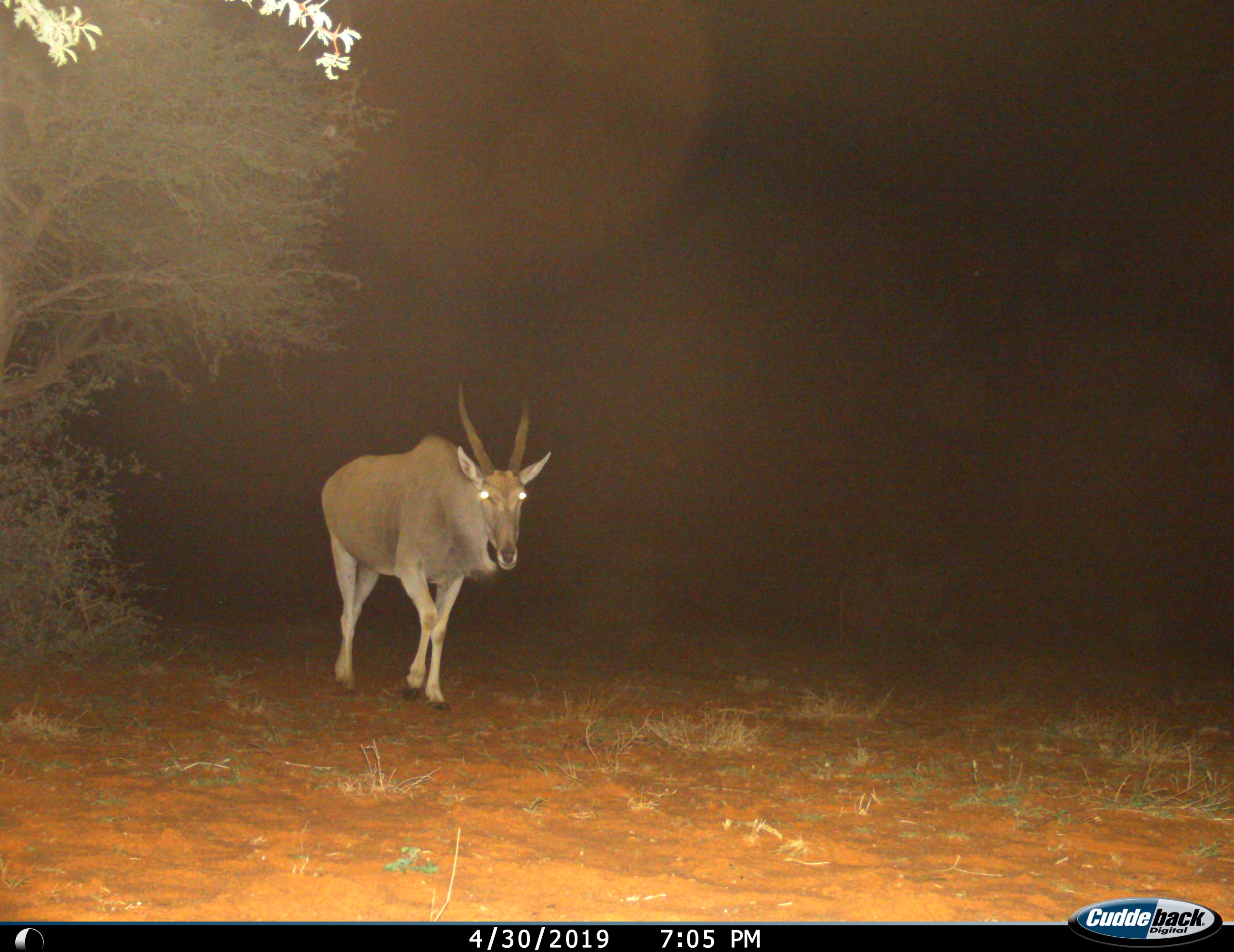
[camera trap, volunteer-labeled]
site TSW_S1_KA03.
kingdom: Animalia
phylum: Chordata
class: Mammalia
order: Artiodactyla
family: Bovidae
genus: Tragelaphus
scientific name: Tragelaphus oryx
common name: eland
Eland (Tragelaphus oryx), count 1. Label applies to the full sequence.